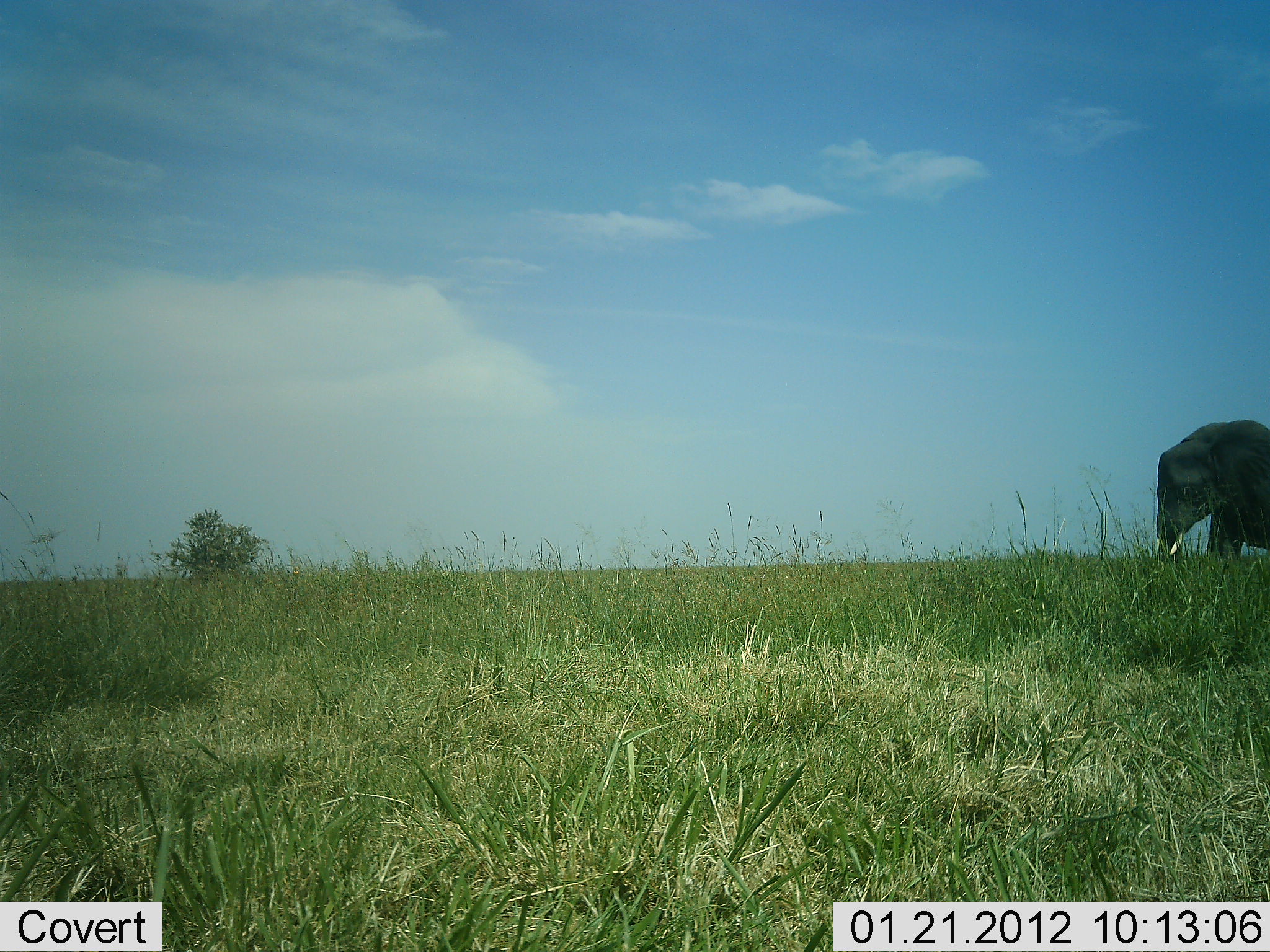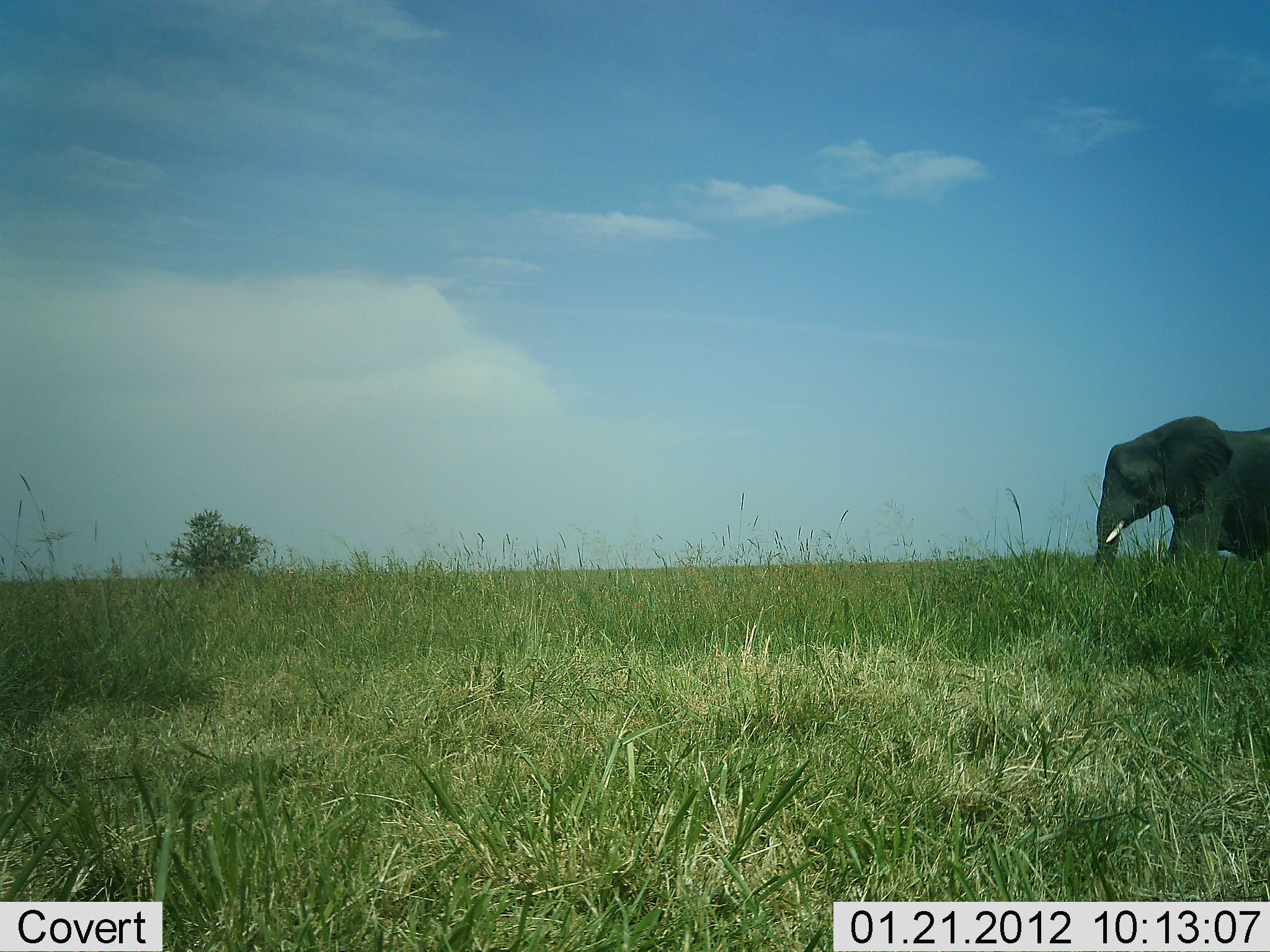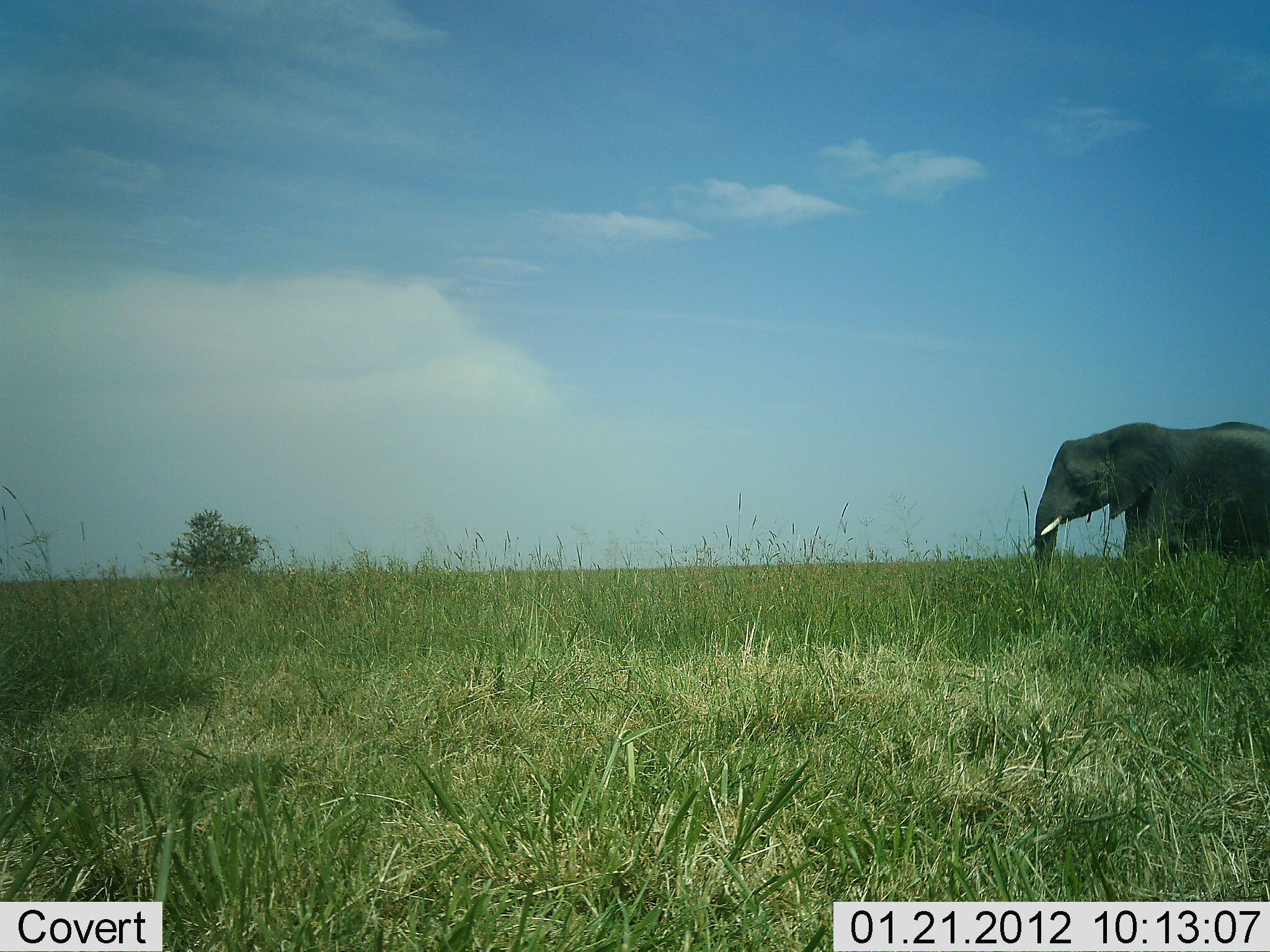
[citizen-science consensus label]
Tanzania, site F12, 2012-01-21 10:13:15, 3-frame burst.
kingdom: Animalia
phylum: Chordata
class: Mammalia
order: Proboscidea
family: Elephantidae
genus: Loxodonta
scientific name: Loxodonta africana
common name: african bush elephant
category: elephant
Elephant (african bush elephant) (Loxodonta africana), count 1. Behavior (volunteer vote fractions): standing 0%, resting 0%, moving 100%, interacting 0%. Young present (vote fraction): 0%. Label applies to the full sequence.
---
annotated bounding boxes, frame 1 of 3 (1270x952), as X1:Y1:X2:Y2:
animal: 1154:418:1270:564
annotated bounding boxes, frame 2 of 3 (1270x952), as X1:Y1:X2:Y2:
animal: 1092:413:1270:588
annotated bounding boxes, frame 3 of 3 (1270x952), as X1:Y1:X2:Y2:
animal: 1026:419:1270:585